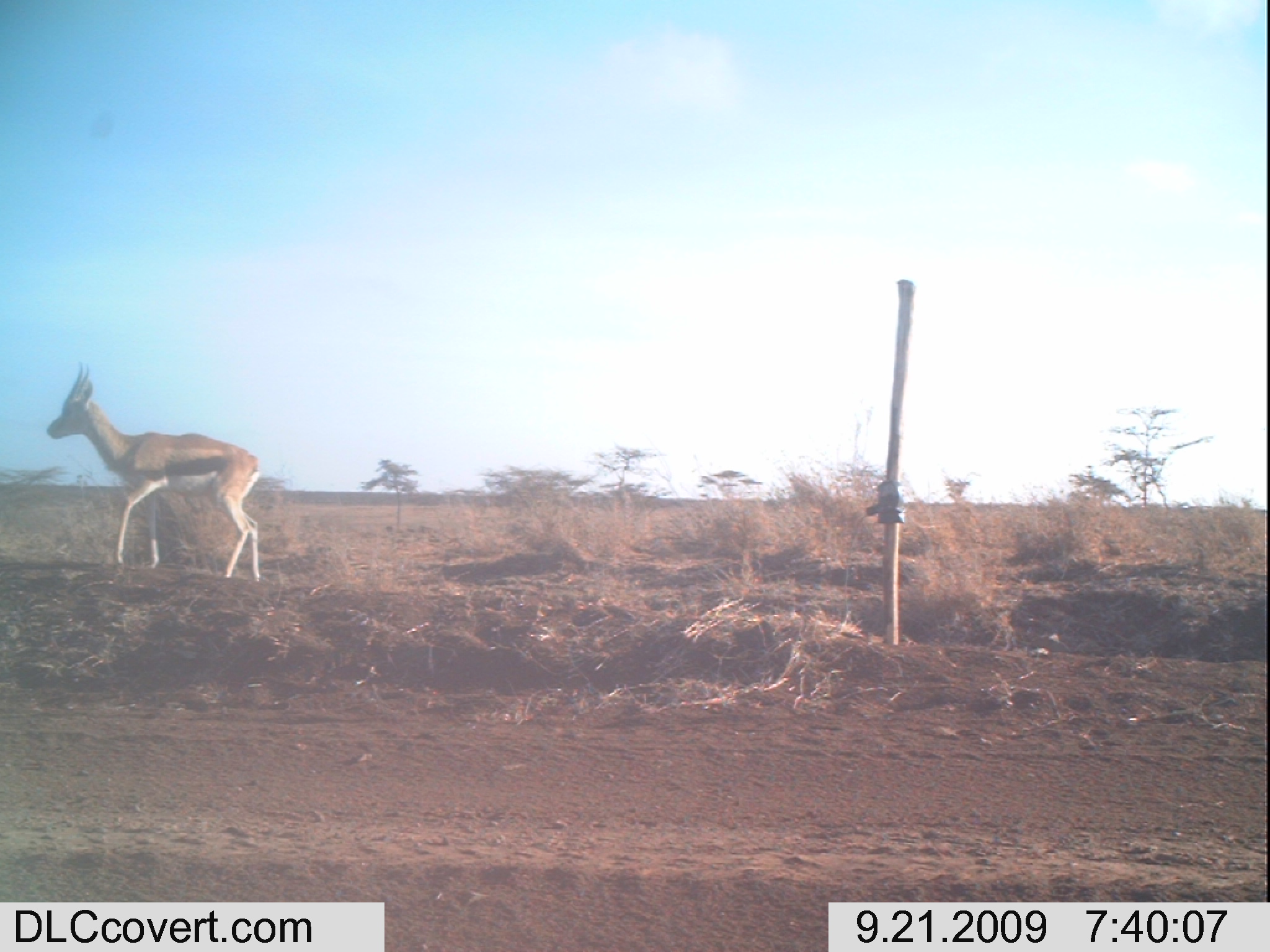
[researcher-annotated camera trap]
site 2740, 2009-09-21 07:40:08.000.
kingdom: Animalia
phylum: Chordata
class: Mammalia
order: Artiodactyla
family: Bovidae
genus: Nanger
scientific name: Nanger granti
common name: grant's gazelle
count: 1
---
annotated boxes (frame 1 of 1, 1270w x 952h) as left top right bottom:
nanger granti: 46 360 261 582